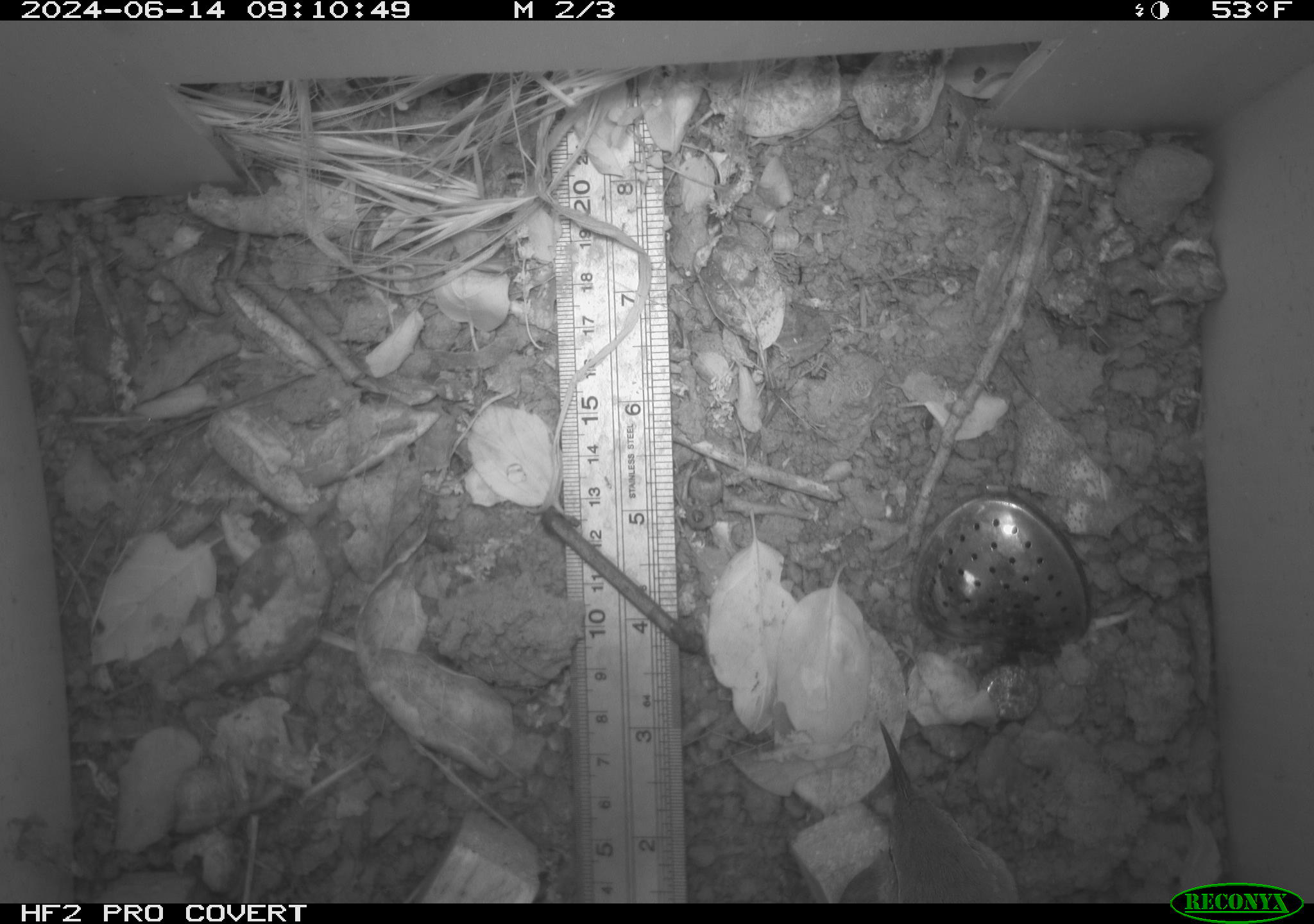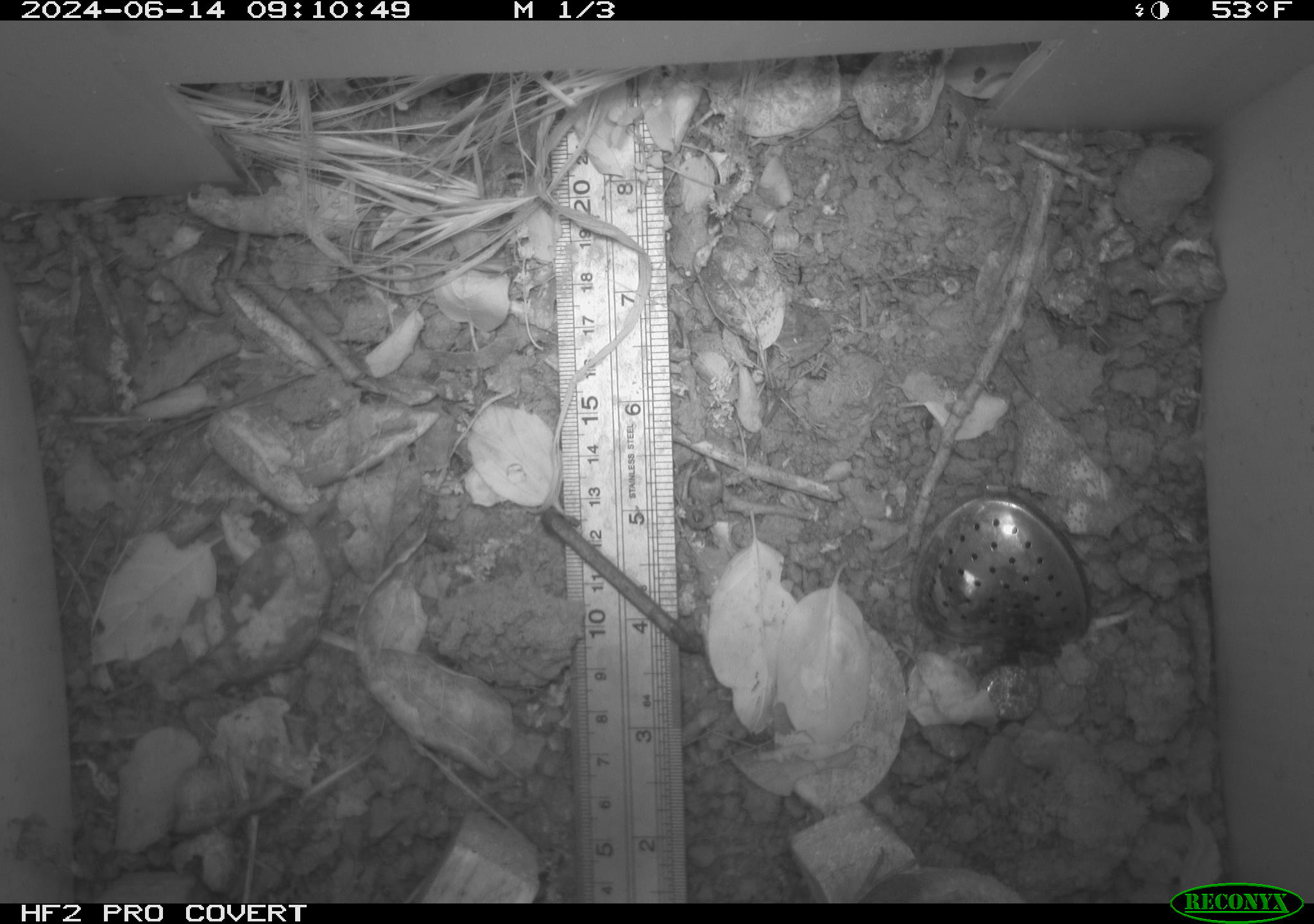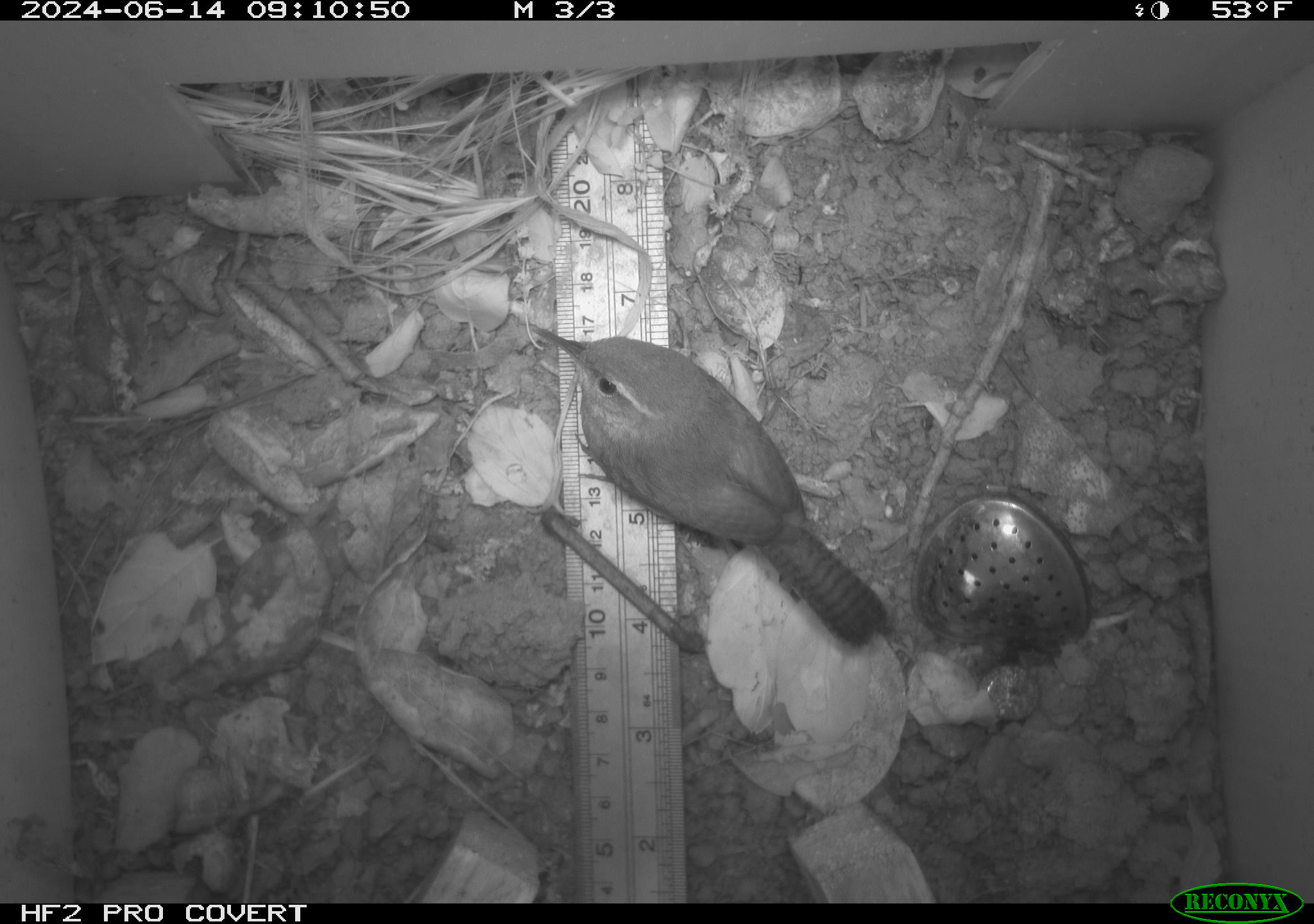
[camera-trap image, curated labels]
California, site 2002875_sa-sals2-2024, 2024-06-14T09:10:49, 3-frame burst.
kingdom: Animalia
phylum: Chordata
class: Aves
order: Passeriformes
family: Troglodytidae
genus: Thryomanes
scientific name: Thryomanes bewickii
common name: bewick's wren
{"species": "bewick's wren (Thryomanes bewickii)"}